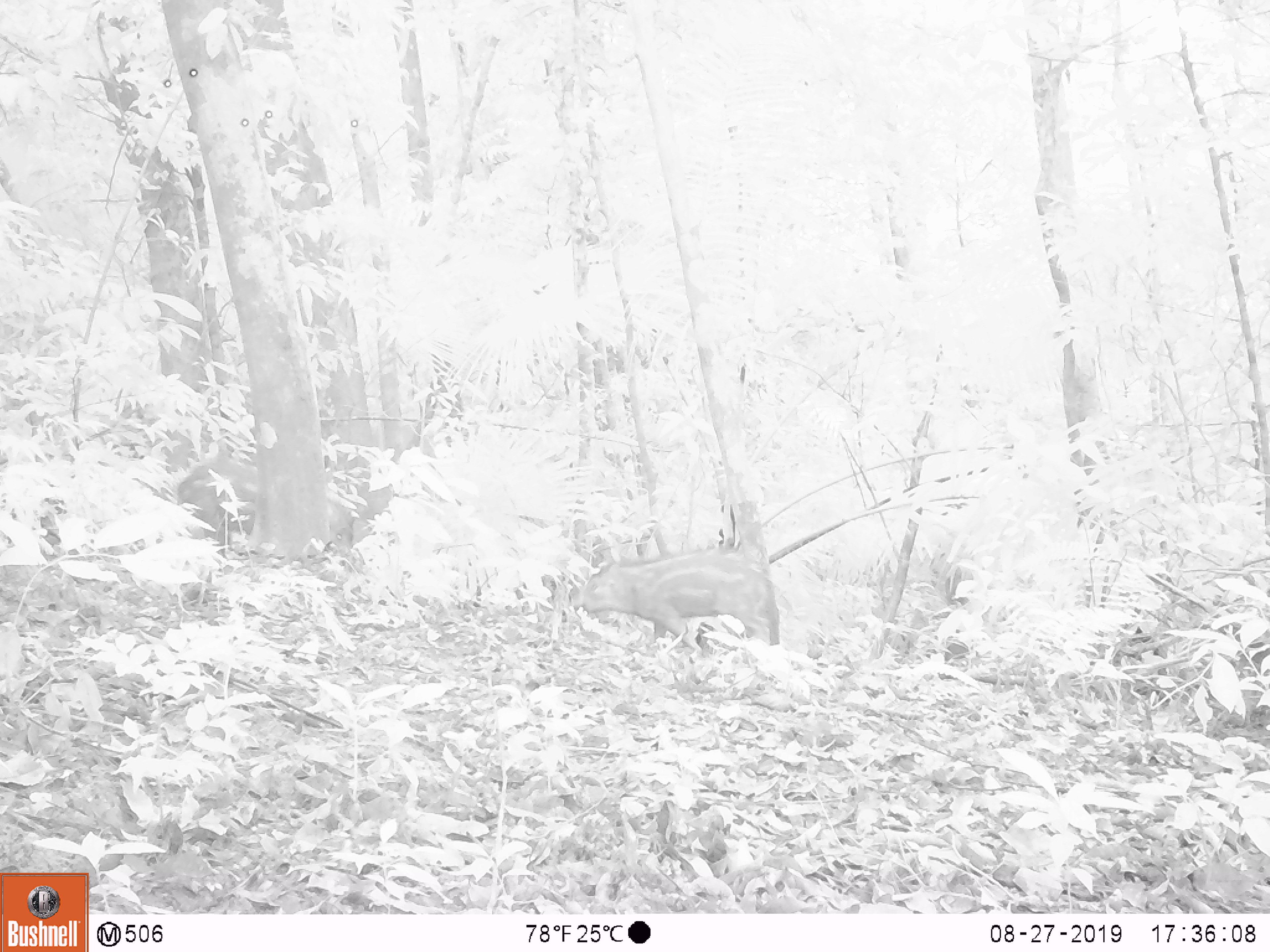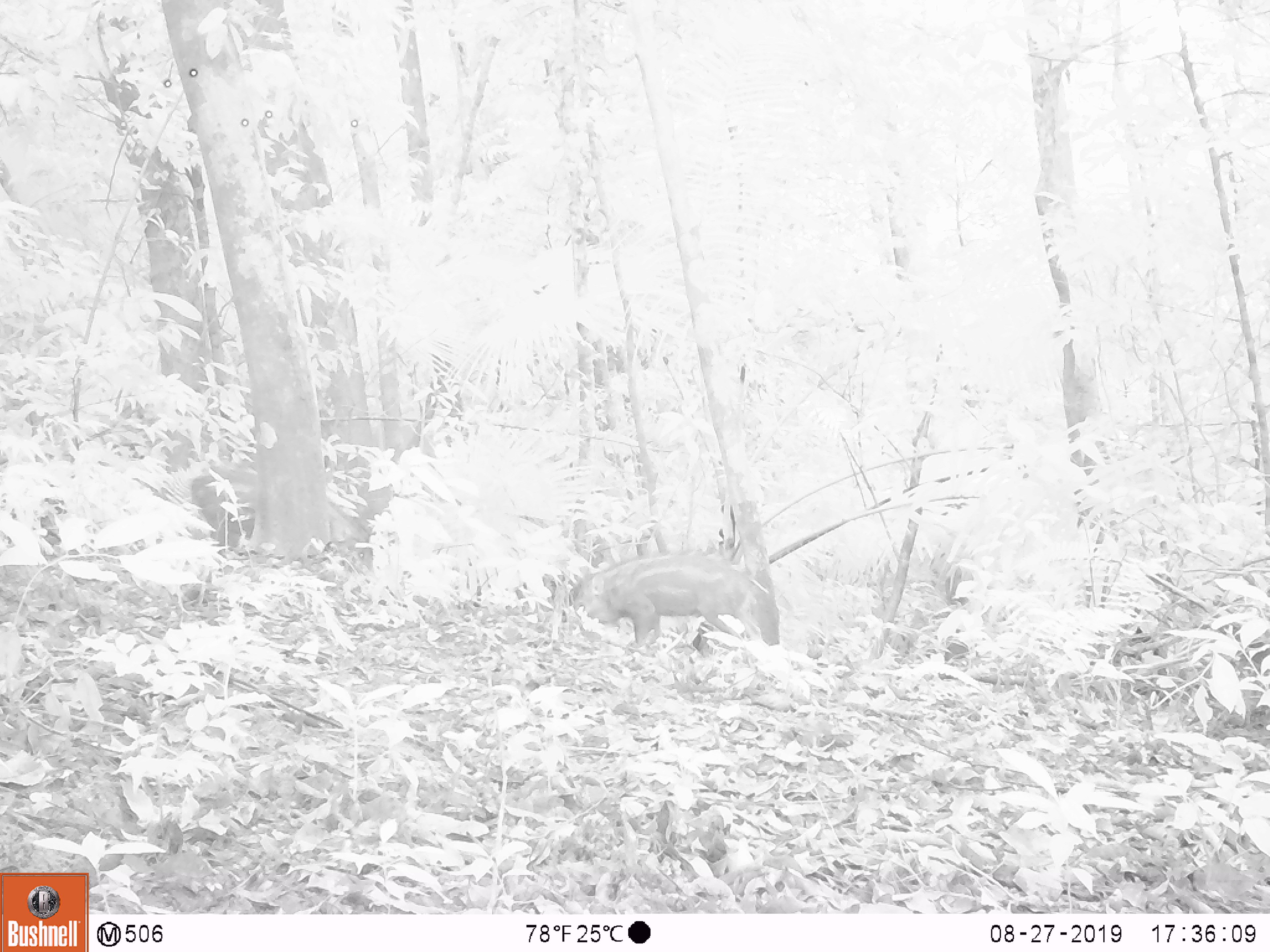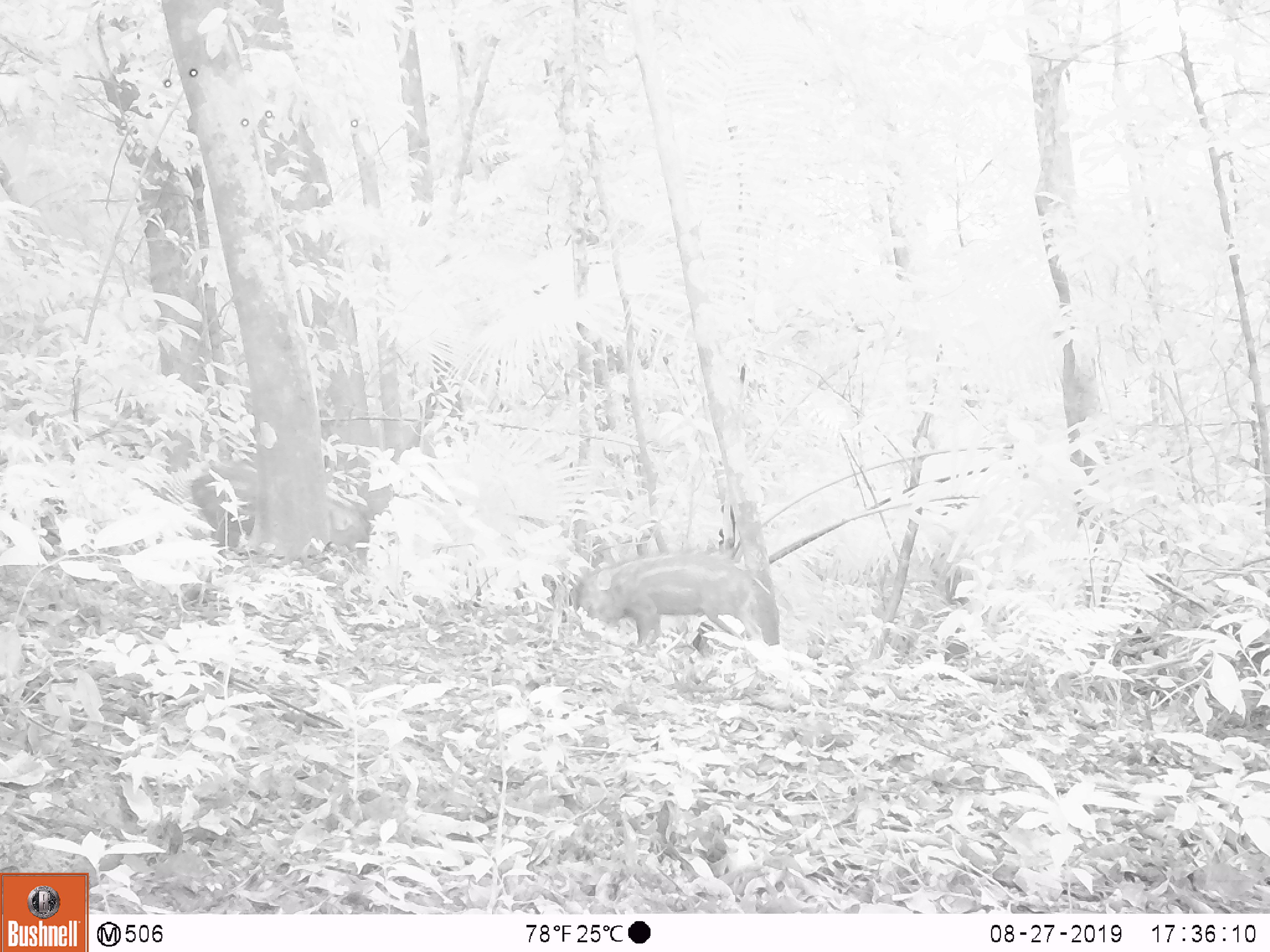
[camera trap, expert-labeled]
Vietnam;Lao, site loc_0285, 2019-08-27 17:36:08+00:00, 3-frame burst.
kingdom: Animalia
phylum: Chordata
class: Mammalia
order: Artiodactyla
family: Suidae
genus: Sus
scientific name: Sus scrofa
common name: eurasian wild pig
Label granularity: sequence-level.